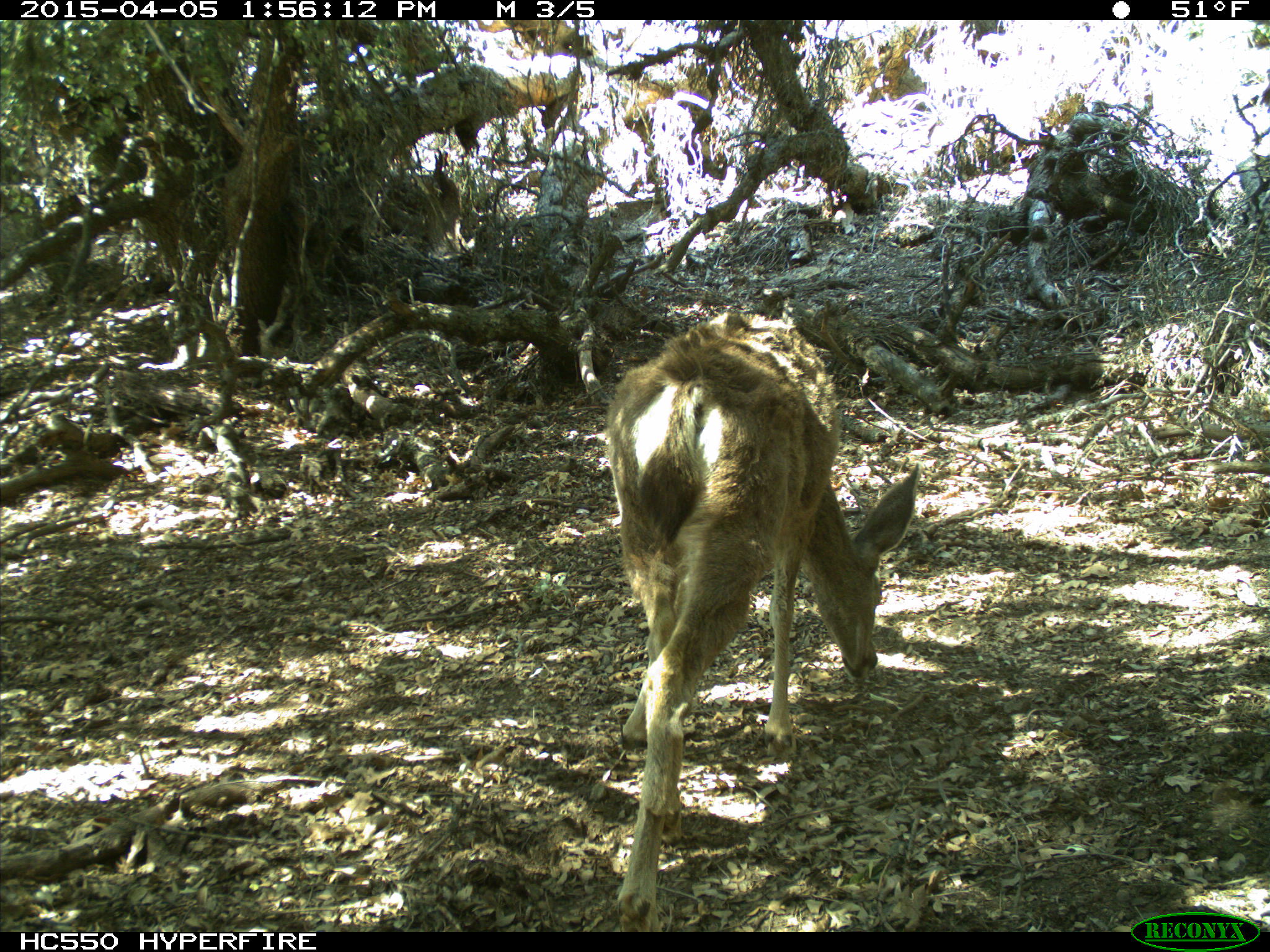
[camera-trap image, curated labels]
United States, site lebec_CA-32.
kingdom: Animalia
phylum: Chordata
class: Mammalia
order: Artiodactyla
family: Cervidae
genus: Odocoileus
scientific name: Odocoileus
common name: deer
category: unidentified deer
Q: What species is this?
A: Unidentified deer (deer) (Odocoileus).